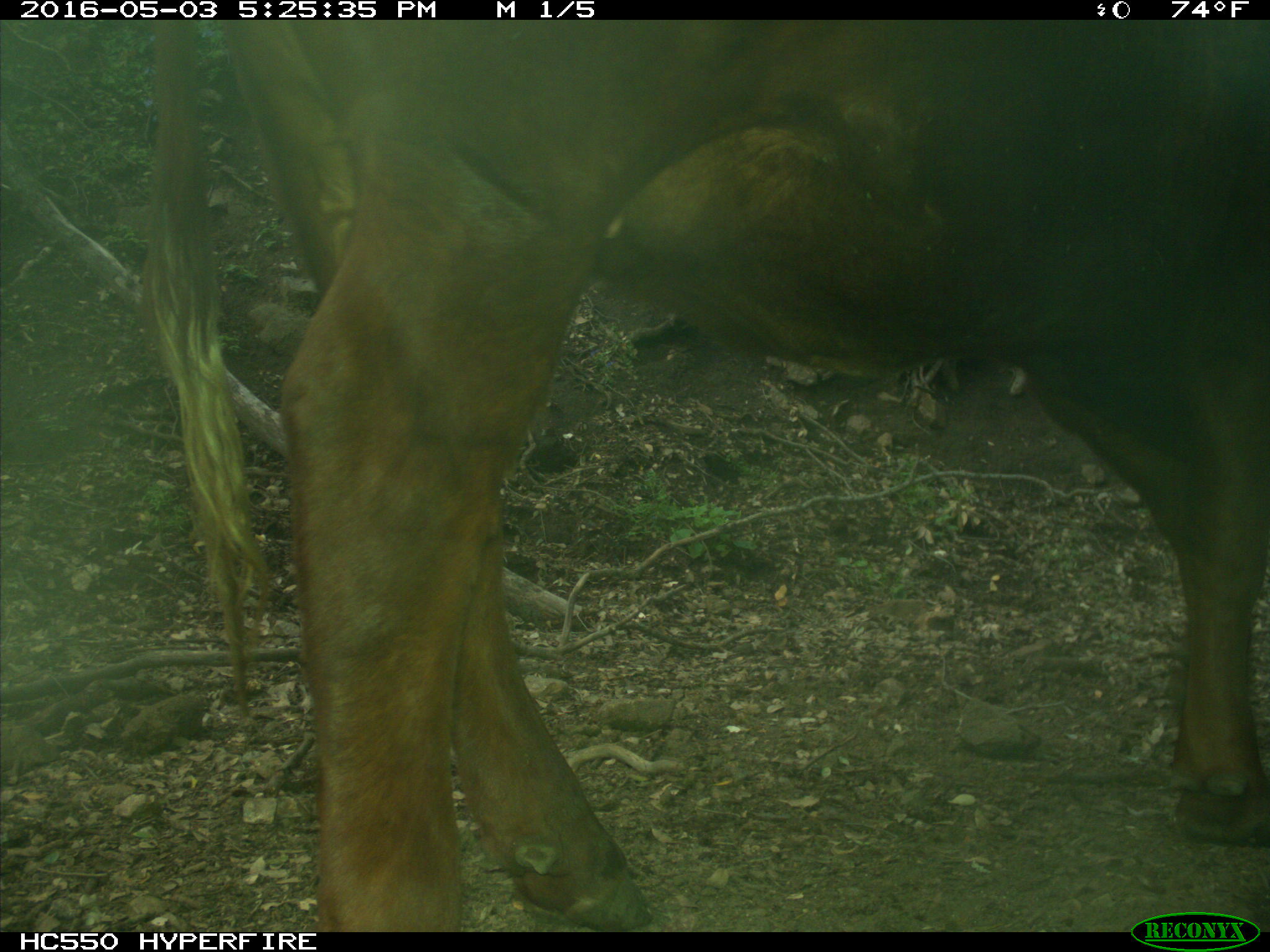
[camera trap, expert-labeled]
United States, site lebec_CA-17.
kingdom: Animalia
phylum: Chordata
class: Mammalia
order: Artiodactyla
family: Bovidae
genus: Bos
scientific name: Bos taurus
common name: domestic cow